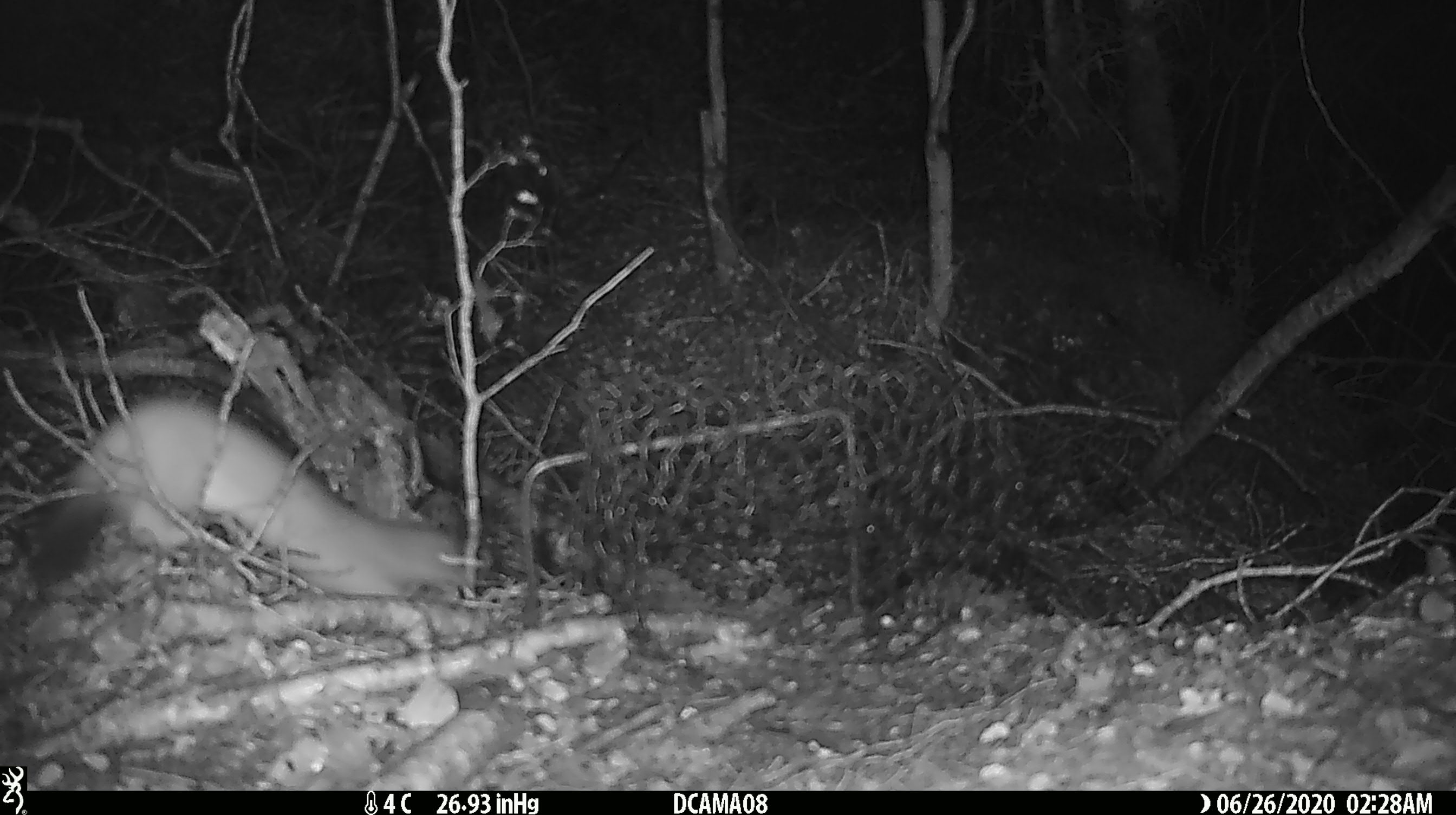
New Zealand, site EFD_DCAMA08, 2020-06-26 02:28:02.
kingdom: Animalia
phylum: Chordata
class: Mammalia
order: Carnivora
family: Mustelidae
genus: Mustela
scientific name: Mustela erminea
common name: stoat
Stoat (Mustela erminea).